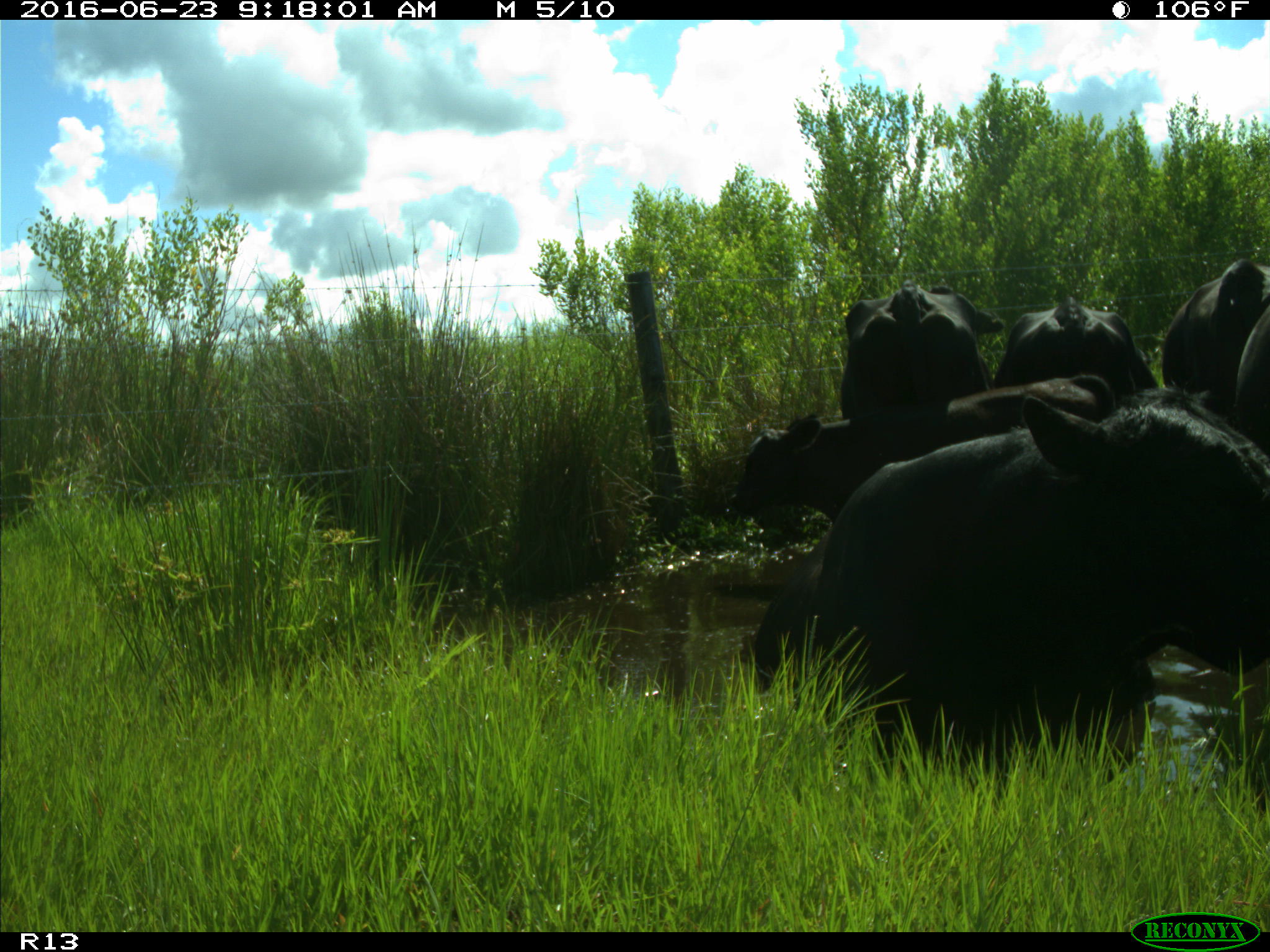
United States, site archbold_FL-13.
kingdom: Animalia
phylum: Chordata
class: Mammalia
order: Artiodactyla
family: Bovidae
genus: Bos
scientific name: Bos taurus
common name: domestic cow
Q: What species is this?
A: Bos taurus (domestic cow).